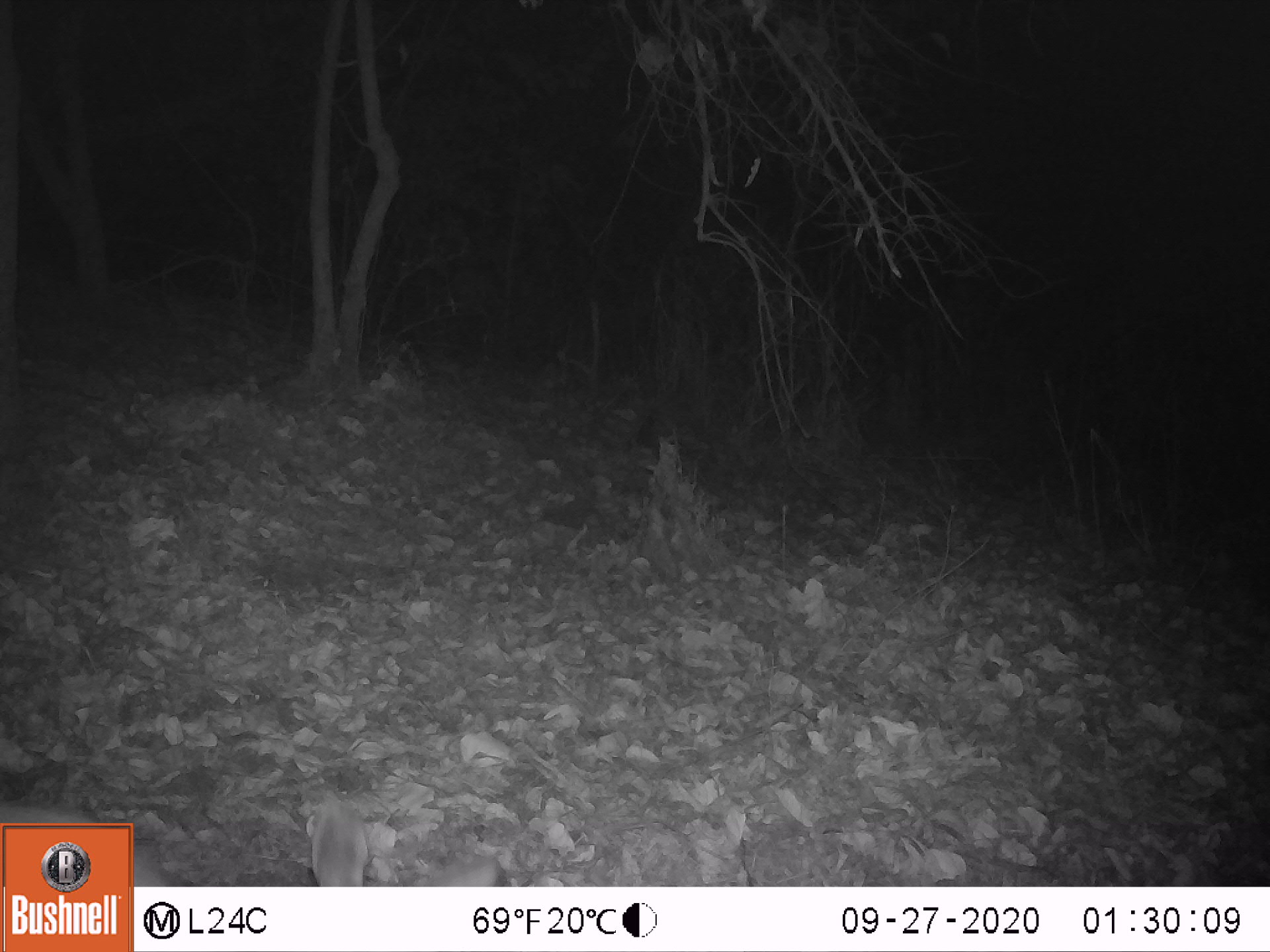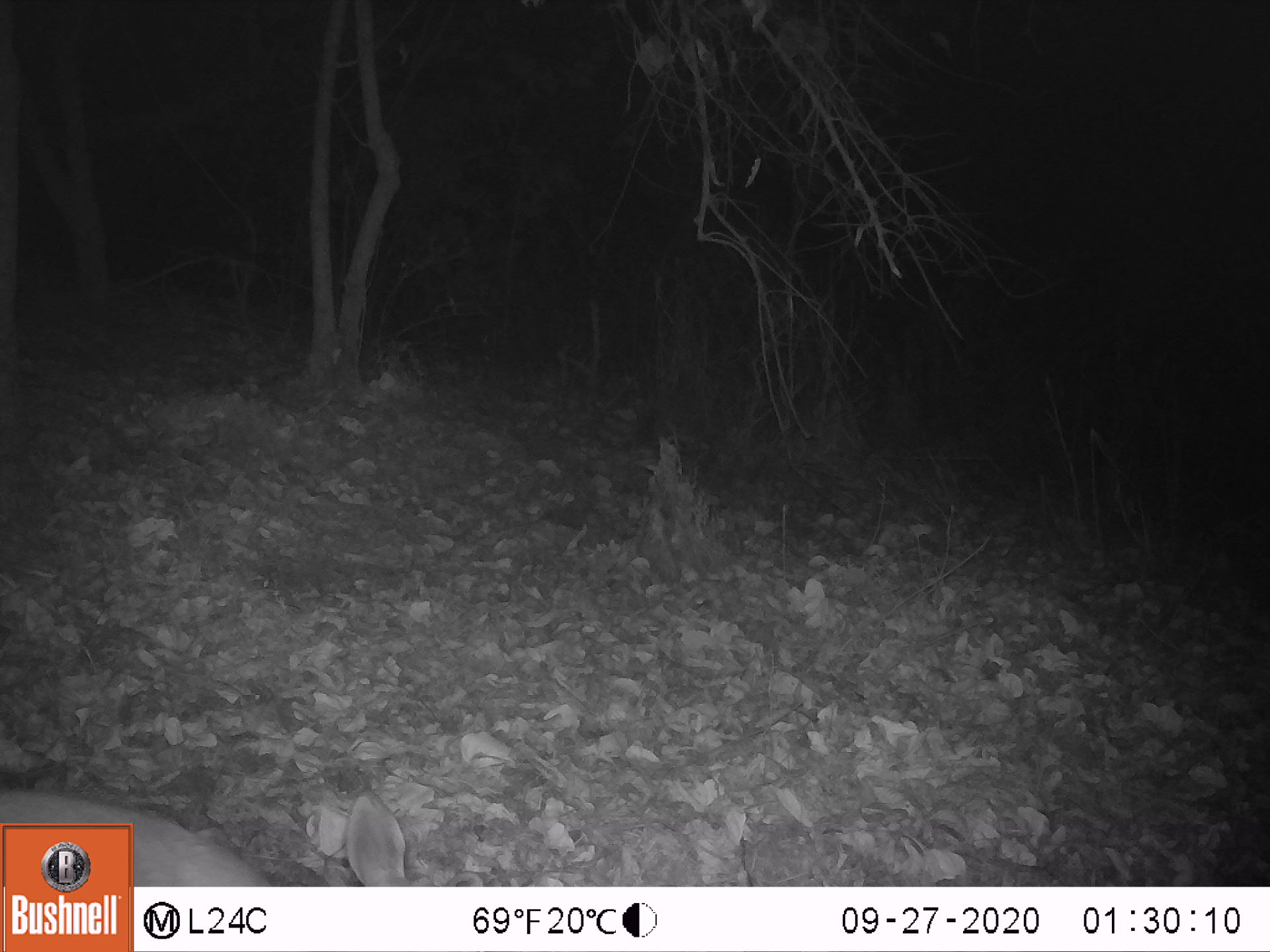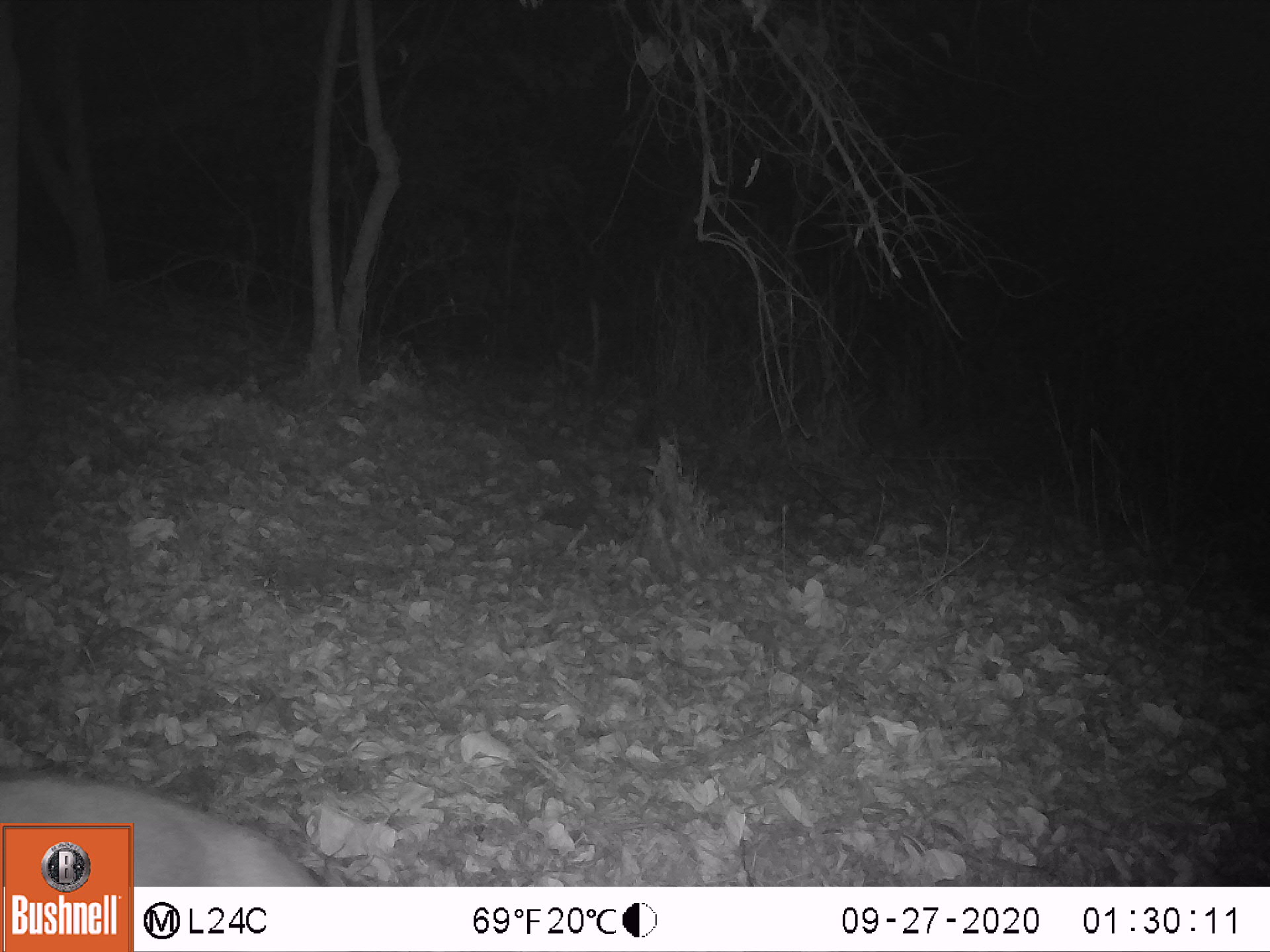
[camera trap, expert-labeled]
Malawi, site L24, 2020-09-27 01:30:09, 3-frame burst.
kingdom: Animalia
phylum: Chordata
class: Mammalia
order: Artiodactyla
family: Bovidae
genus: Tragelaphus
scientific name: Tragelaphus sylvaticus sylvaticus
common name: cape bushbuck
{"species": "cape bushbuck (Tragelaphus sylvaticus sylvaticus)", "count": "1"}